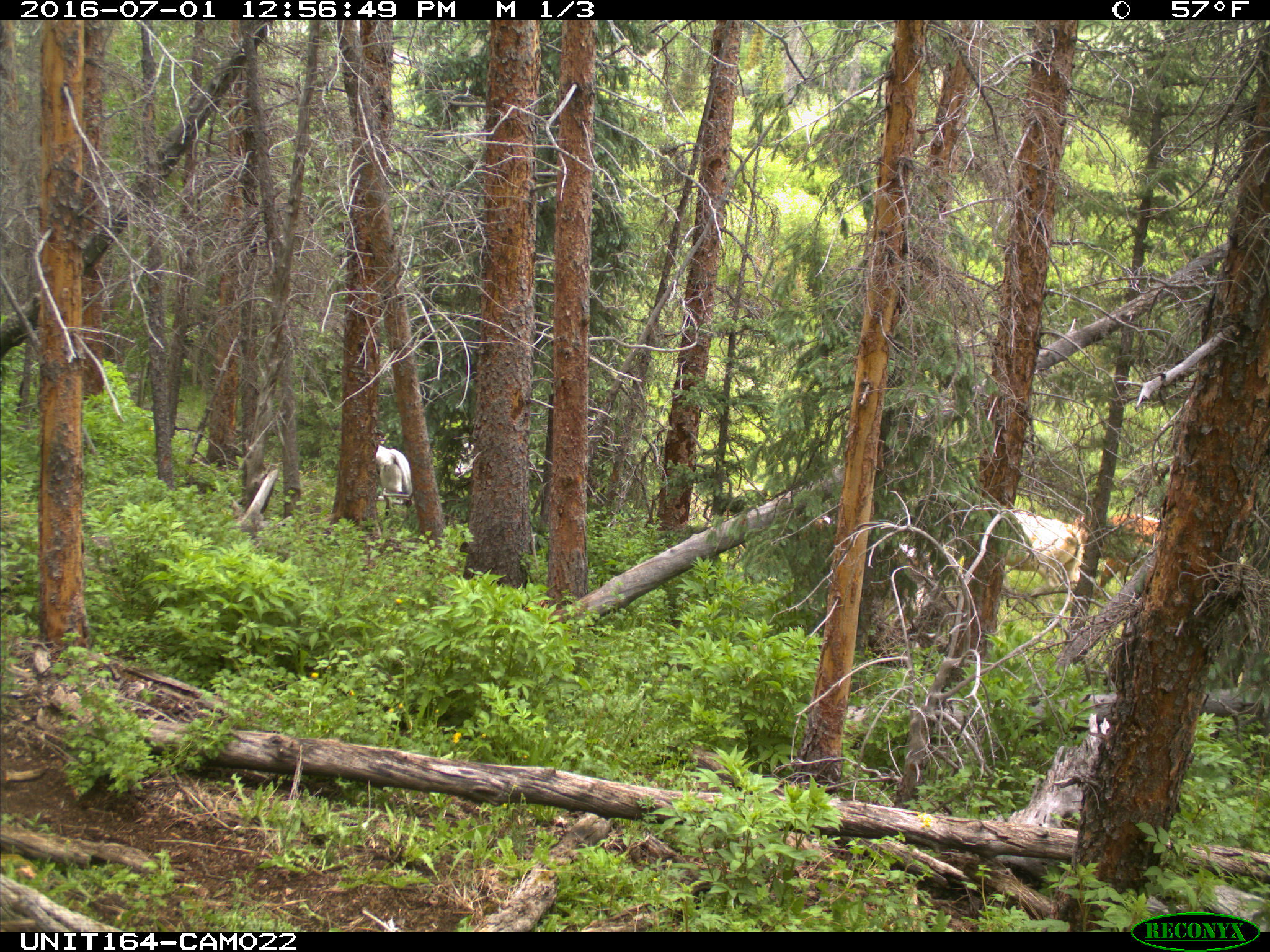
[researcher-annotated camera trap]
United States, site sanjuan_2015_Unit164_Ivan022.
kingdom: Animalia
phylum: Chordata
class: Mammalia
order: Artiodactyla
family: Bovidae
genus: Bos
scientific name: Bos taurus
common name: domestic cow